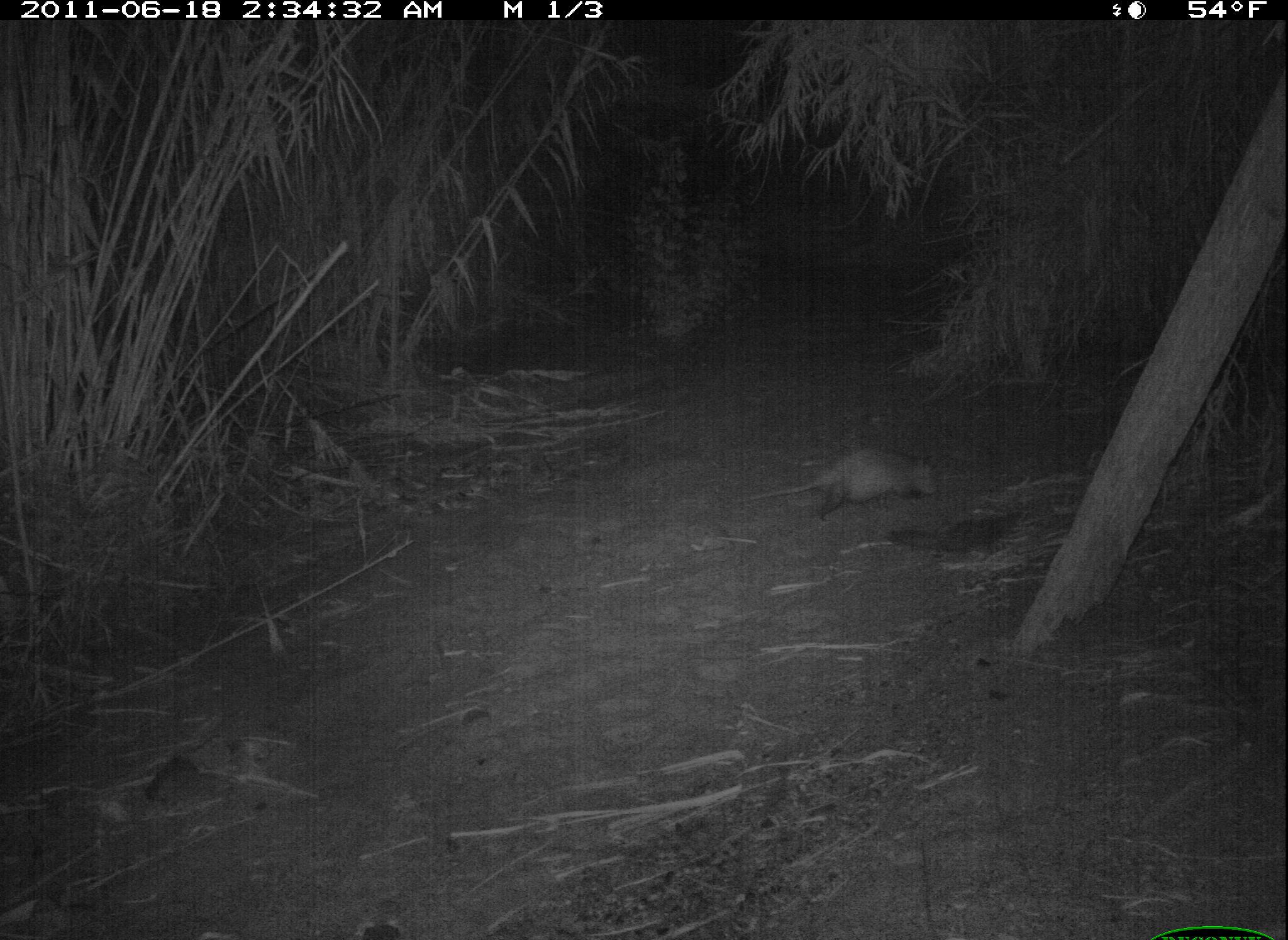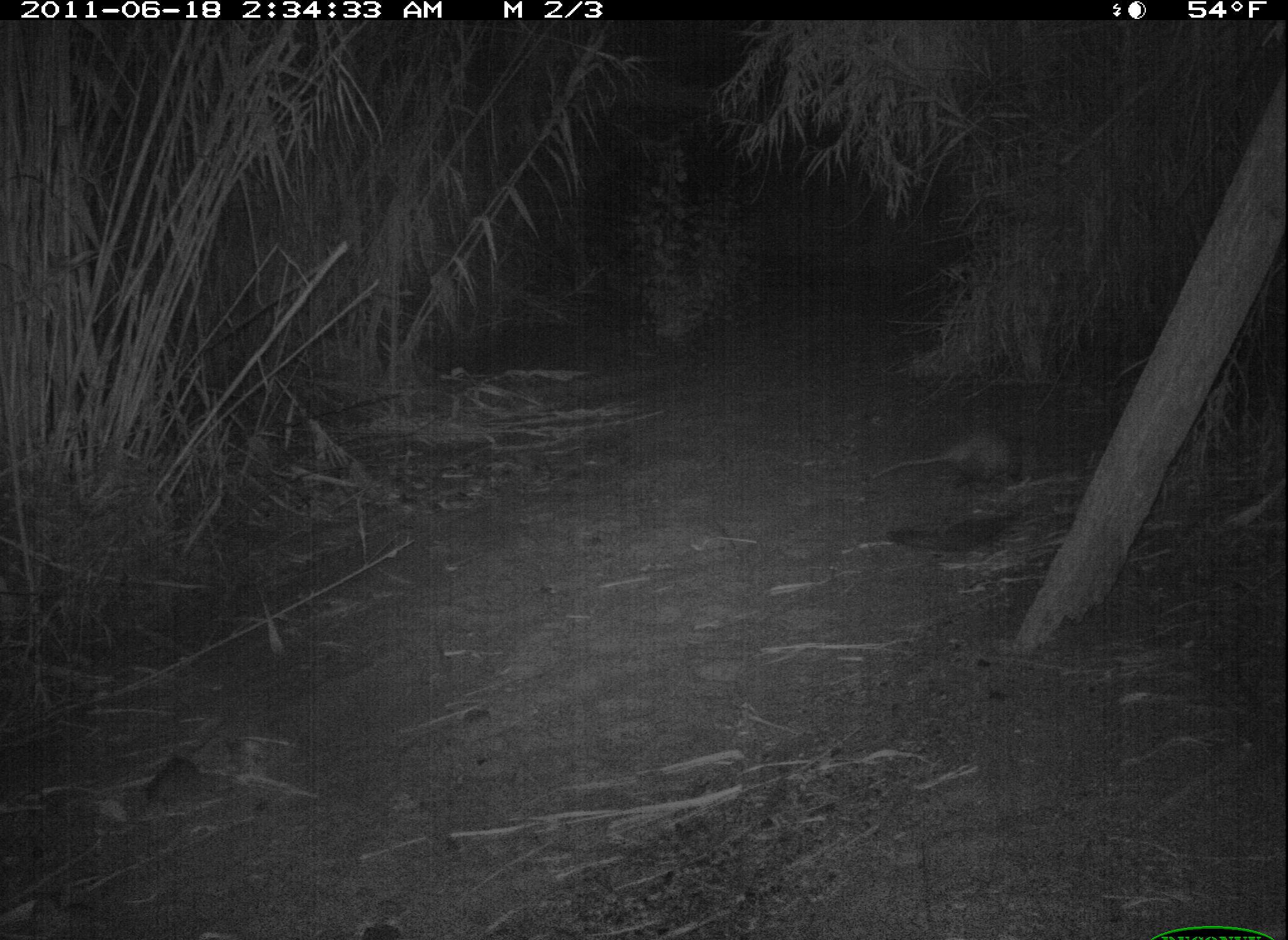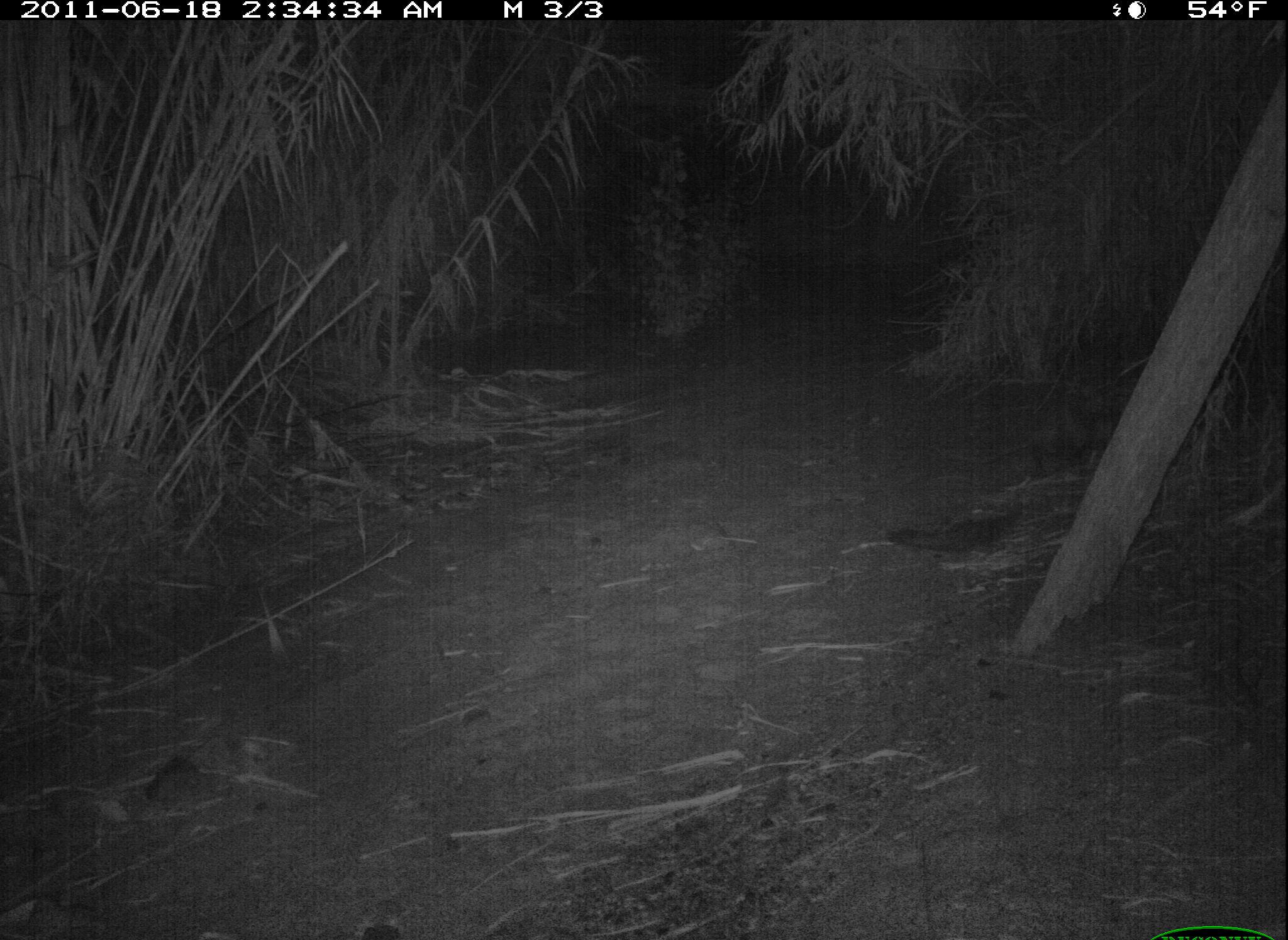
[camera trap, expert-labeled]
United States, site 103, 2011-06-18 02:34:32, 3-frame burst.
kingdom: Animalia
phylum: Chordata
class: Mammalia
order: Didelphimorphia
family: Didelphidae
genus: Didelphis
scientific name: Didelphis virginiana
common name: virginia opossum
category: opossum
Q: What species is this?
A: Opossum (virginia opossum) (Didelphis virginiana).